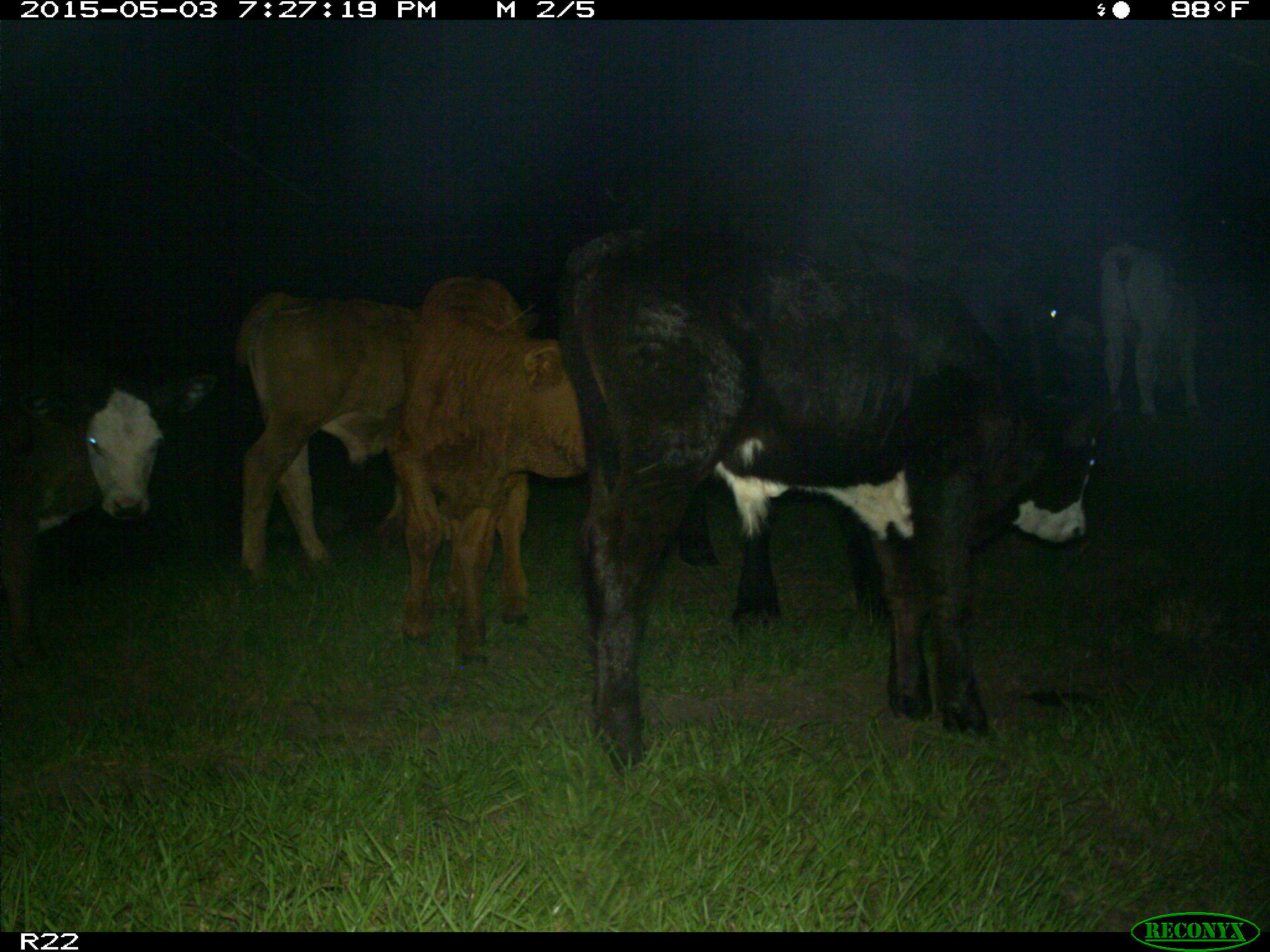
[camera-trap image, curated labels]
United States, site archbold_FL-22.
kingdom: Animalia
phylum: Chordata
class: Mammalia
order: Artiodactyla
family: Bovidae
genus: Bos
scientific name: Bos taurus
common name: domestic cow